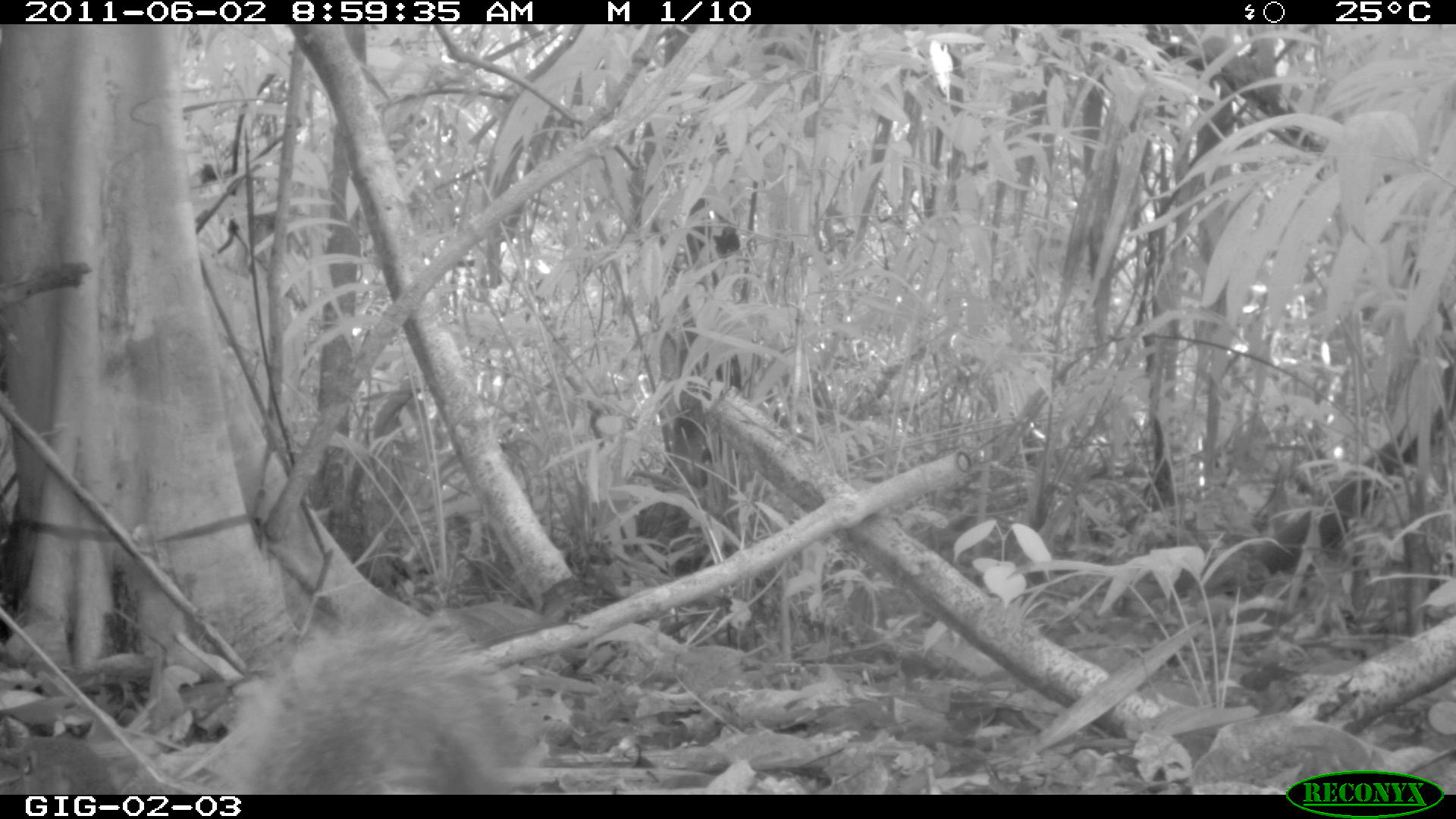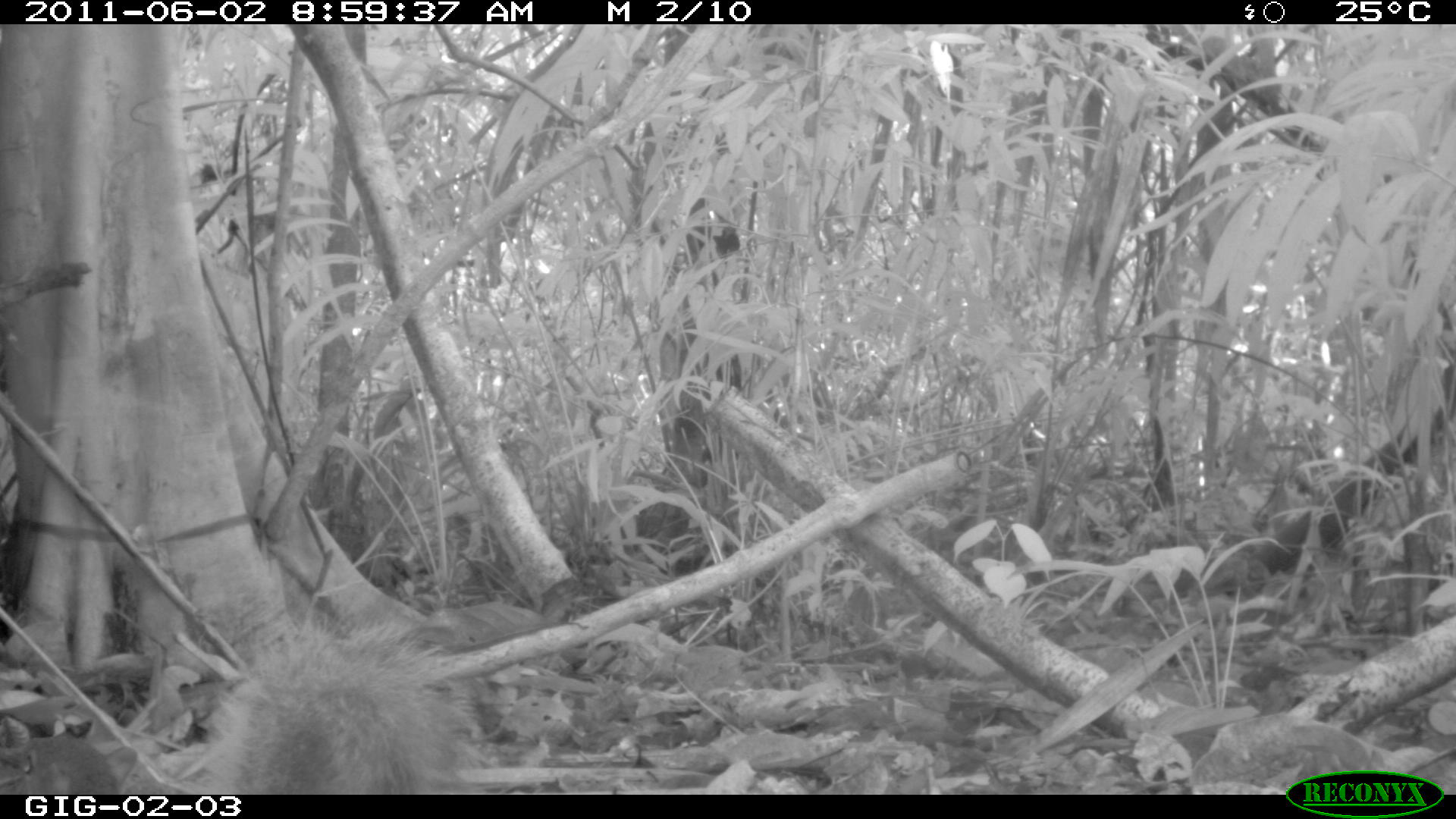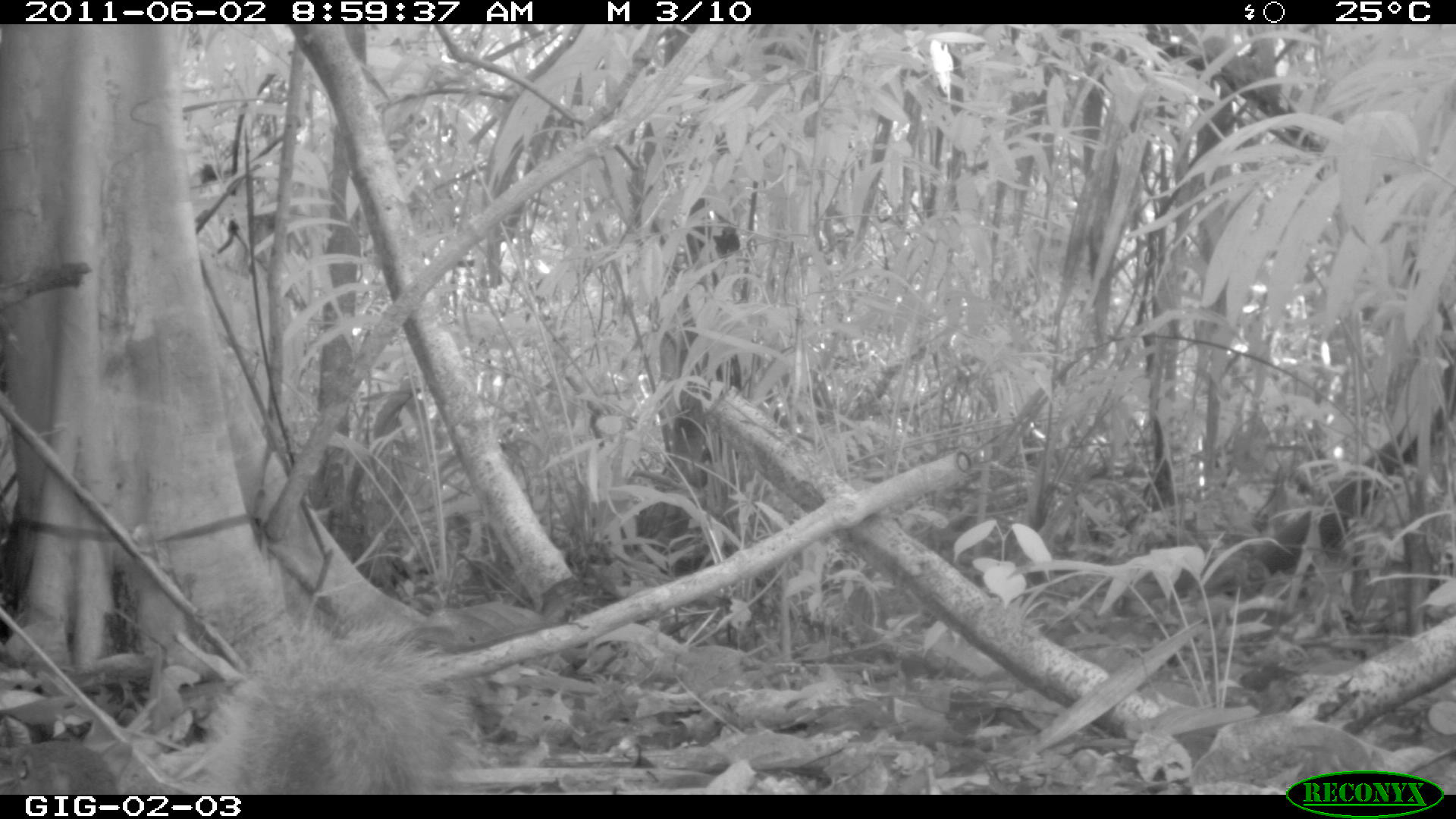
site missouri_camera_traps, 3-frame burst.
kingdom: Animalia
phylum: Chordata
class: Mammalia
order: Rodentia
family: Sciuridae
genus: Tamiasciurus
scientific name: Tamiasciurus hudsonicus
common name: red squirrel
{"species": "red squirrel (Tamiasciurus hudsonicus)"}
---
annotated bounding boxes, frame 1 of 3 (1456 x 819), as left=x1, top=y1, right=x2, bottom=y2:
red squirrel: left=251, top=624, right=540, bottom=795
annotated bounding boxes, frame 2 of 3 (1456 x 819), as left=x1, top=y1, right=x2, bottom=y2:
red squirrel: left=193, top=631, right=497, bottom=792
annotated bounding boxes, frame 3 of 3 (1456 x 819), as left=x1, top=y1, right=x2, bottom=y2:
red squirrel: left=208, top=648, right=457, bottom=792